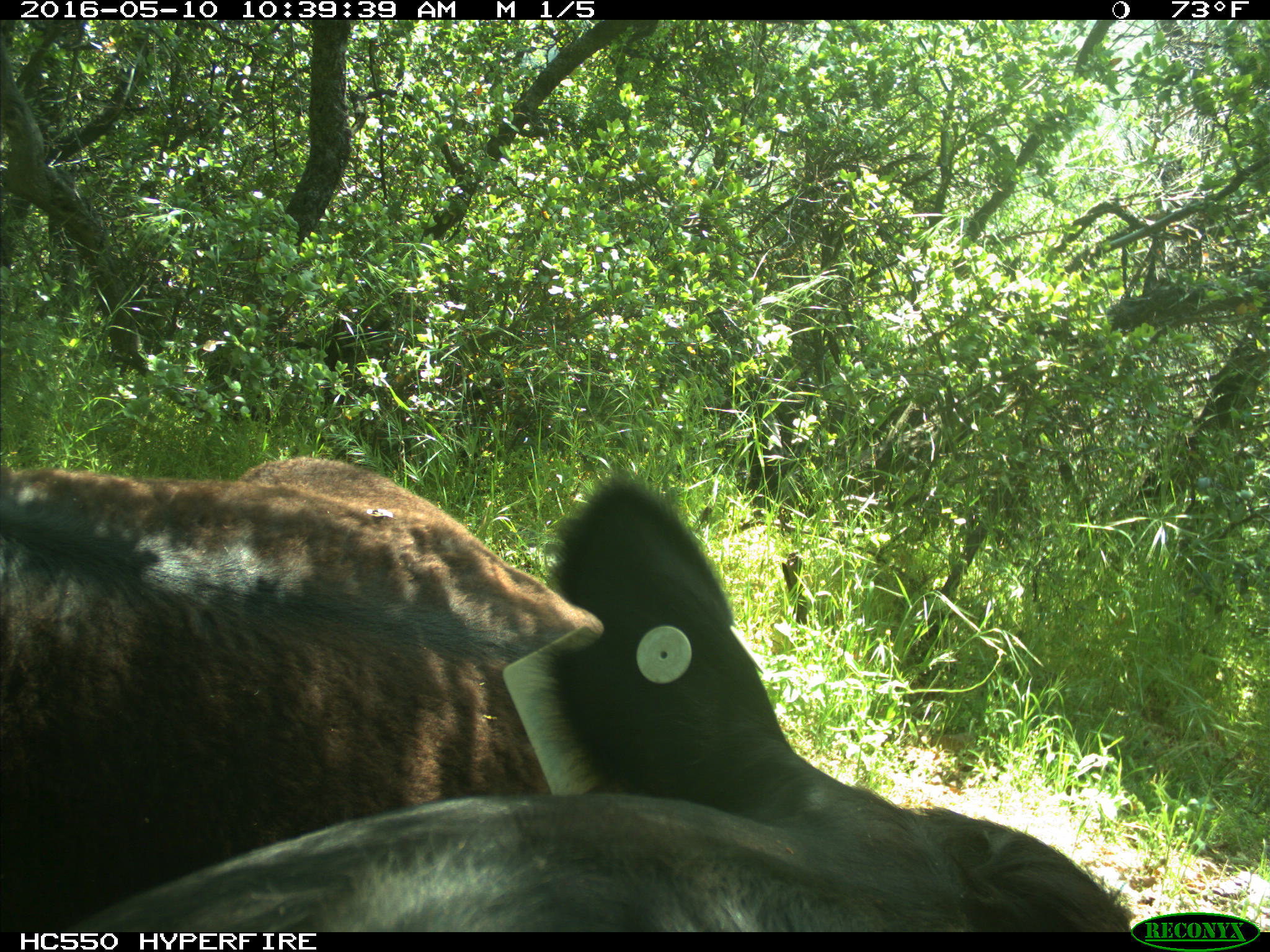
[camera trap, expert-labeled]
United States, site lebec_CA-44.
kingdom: Animalia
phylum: Chordata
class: Mammalia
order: Artiodactyla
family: Bovidae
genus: Bos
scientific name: Bos taurus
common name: domestic cow